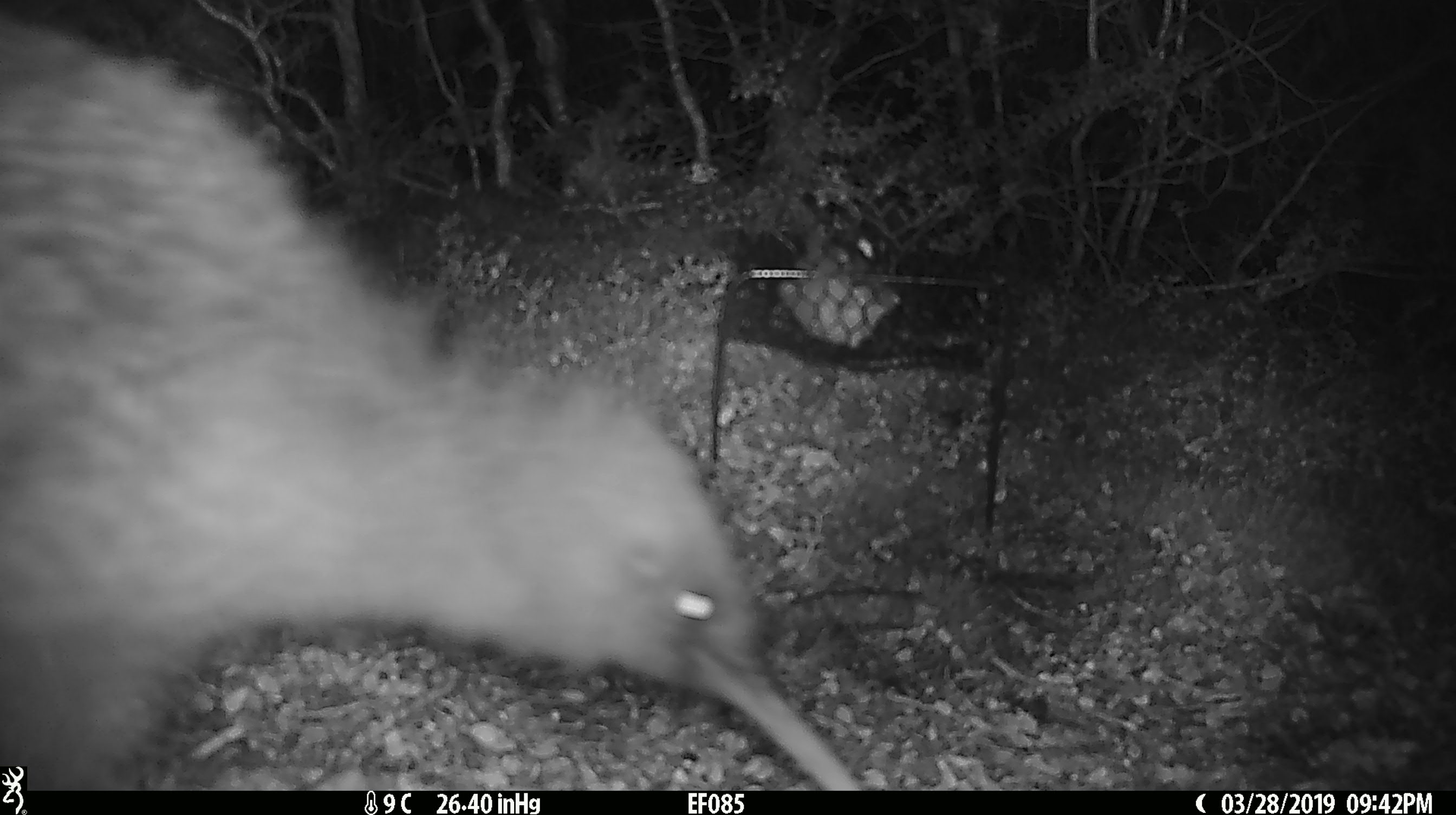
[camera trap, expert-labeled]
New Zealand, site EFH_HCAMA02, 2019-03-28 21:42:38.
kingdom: Animalia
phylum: Chordata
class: Aves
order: Apterygiformes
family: Apterygidae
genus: Apteryx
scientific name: Apteryx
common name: kiwi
Kiwi (Apteryx).